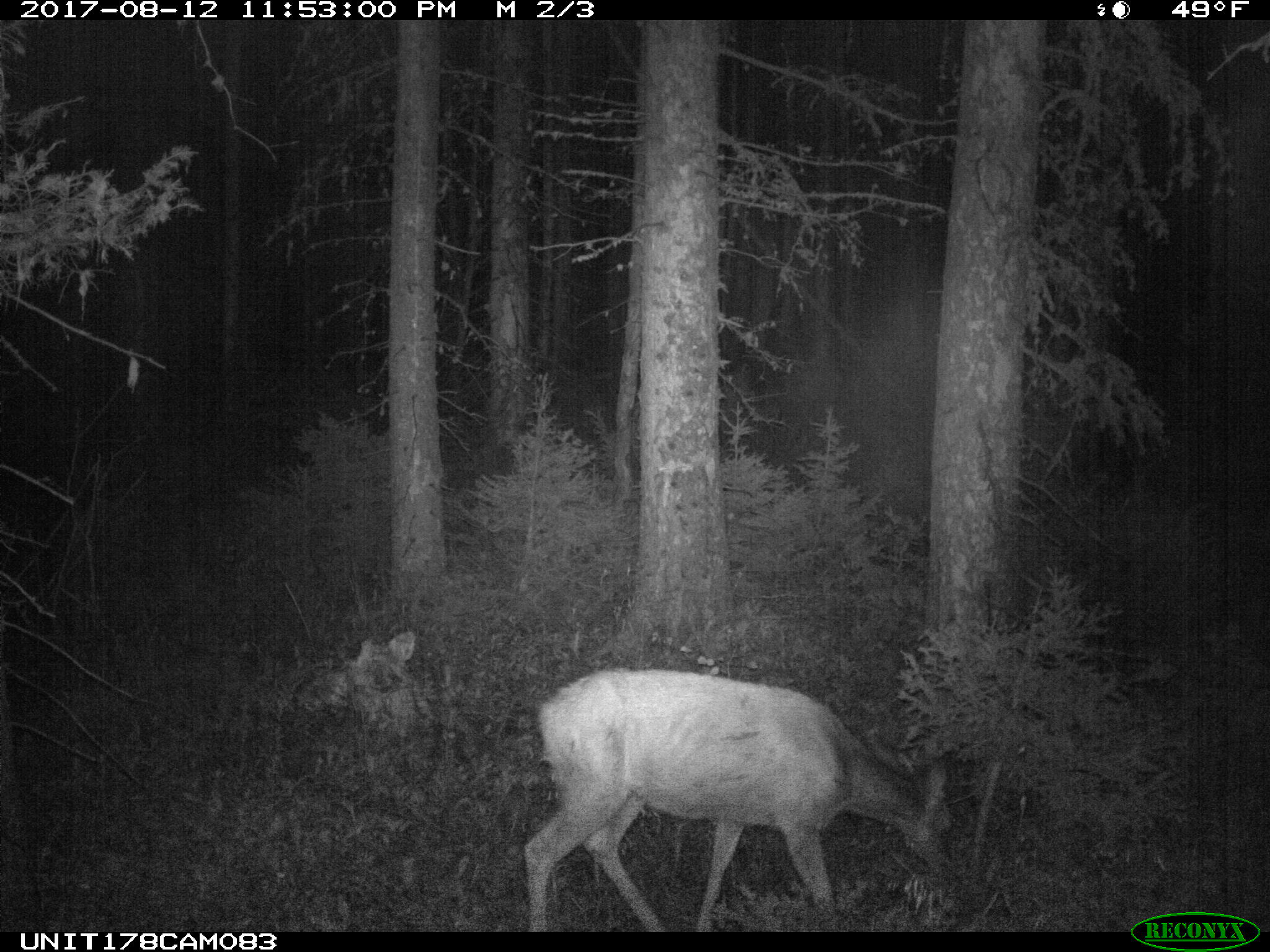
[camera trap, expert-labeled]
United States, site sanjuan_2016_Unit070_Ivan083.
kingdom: Animalia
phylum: Chordata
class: Mammalia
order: Artiodactyla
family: Cervidae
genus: Odocoileus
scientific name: Odocoileus hemionus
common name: mule deer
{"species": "Odocoileus hemionus (mule deer)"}